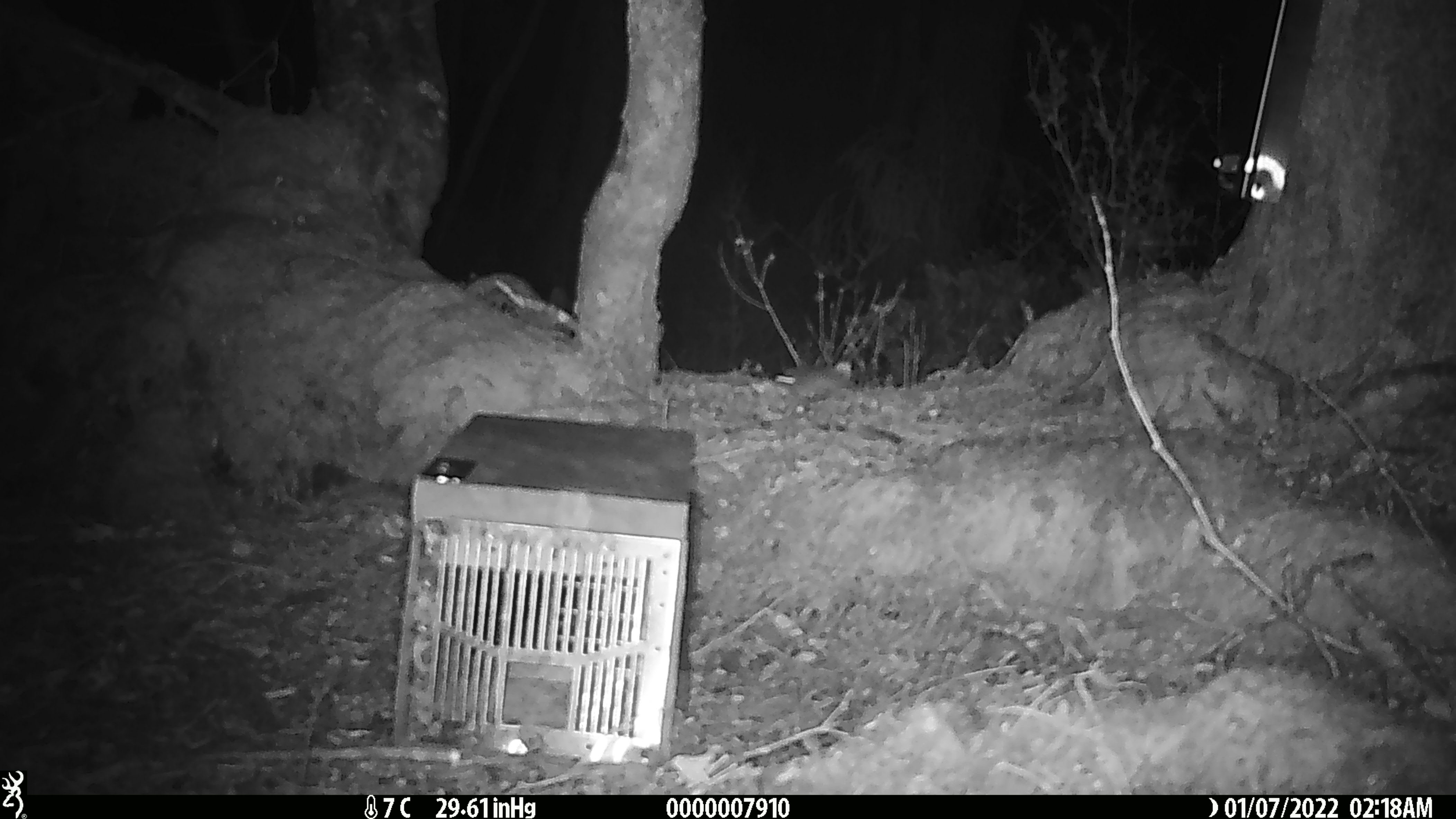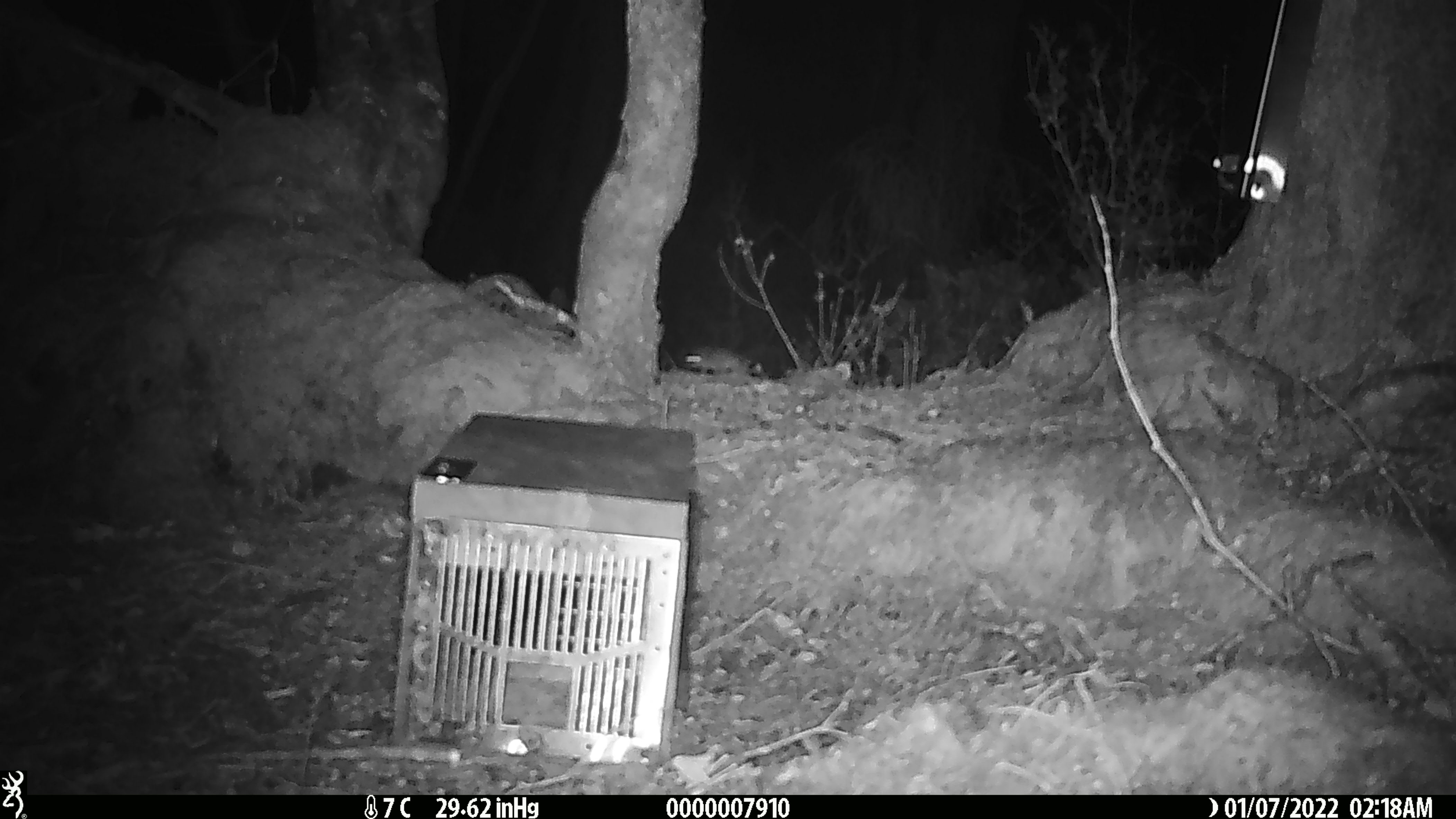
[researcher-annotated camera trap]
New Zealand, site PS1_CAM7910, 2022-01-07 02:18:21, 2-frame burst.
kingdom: Animalia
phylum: Chordata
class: Mammalia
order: Rodentia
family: Muridae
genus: Mus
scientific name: Mus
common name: mouse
Mouse (Mus).